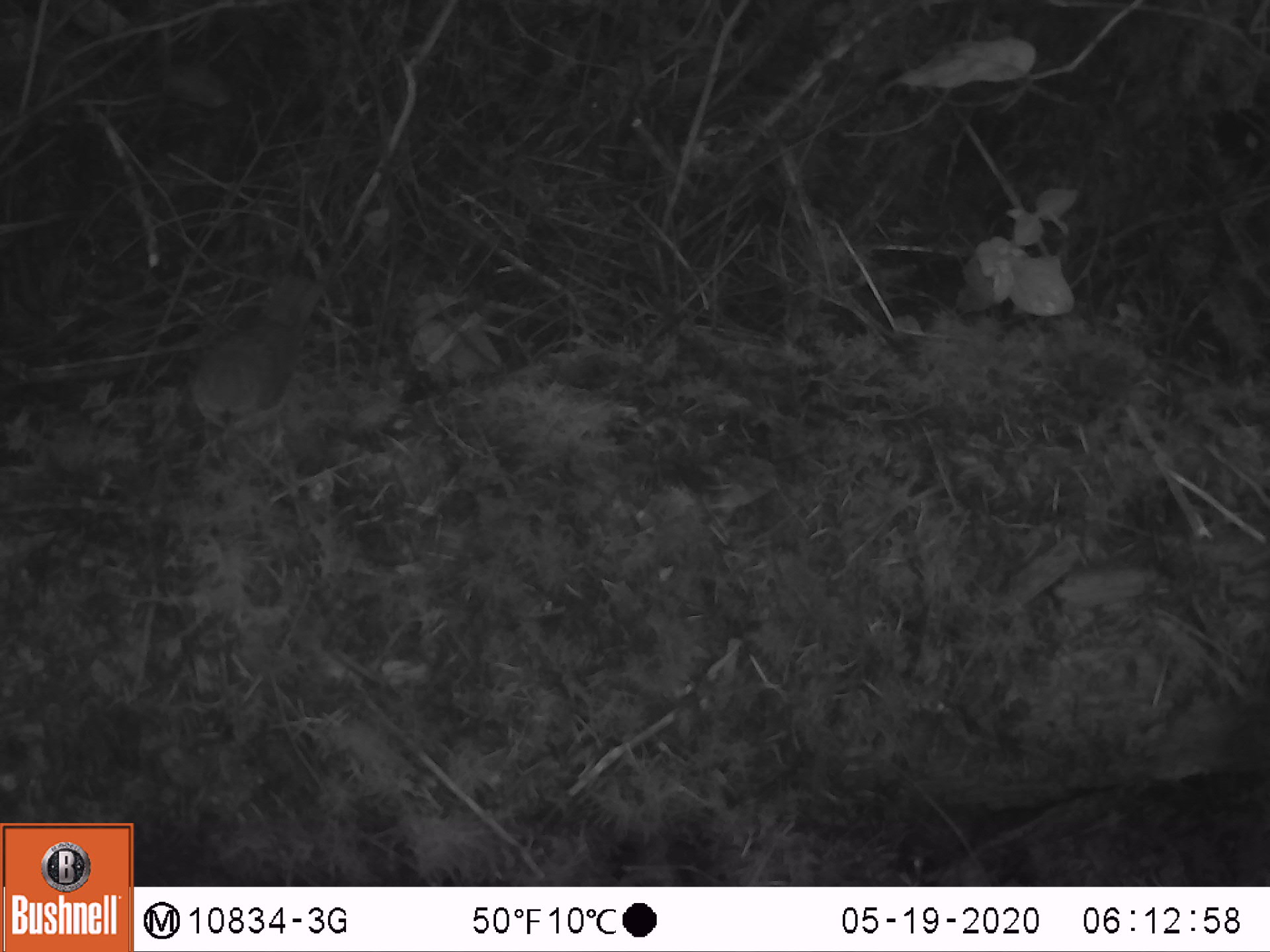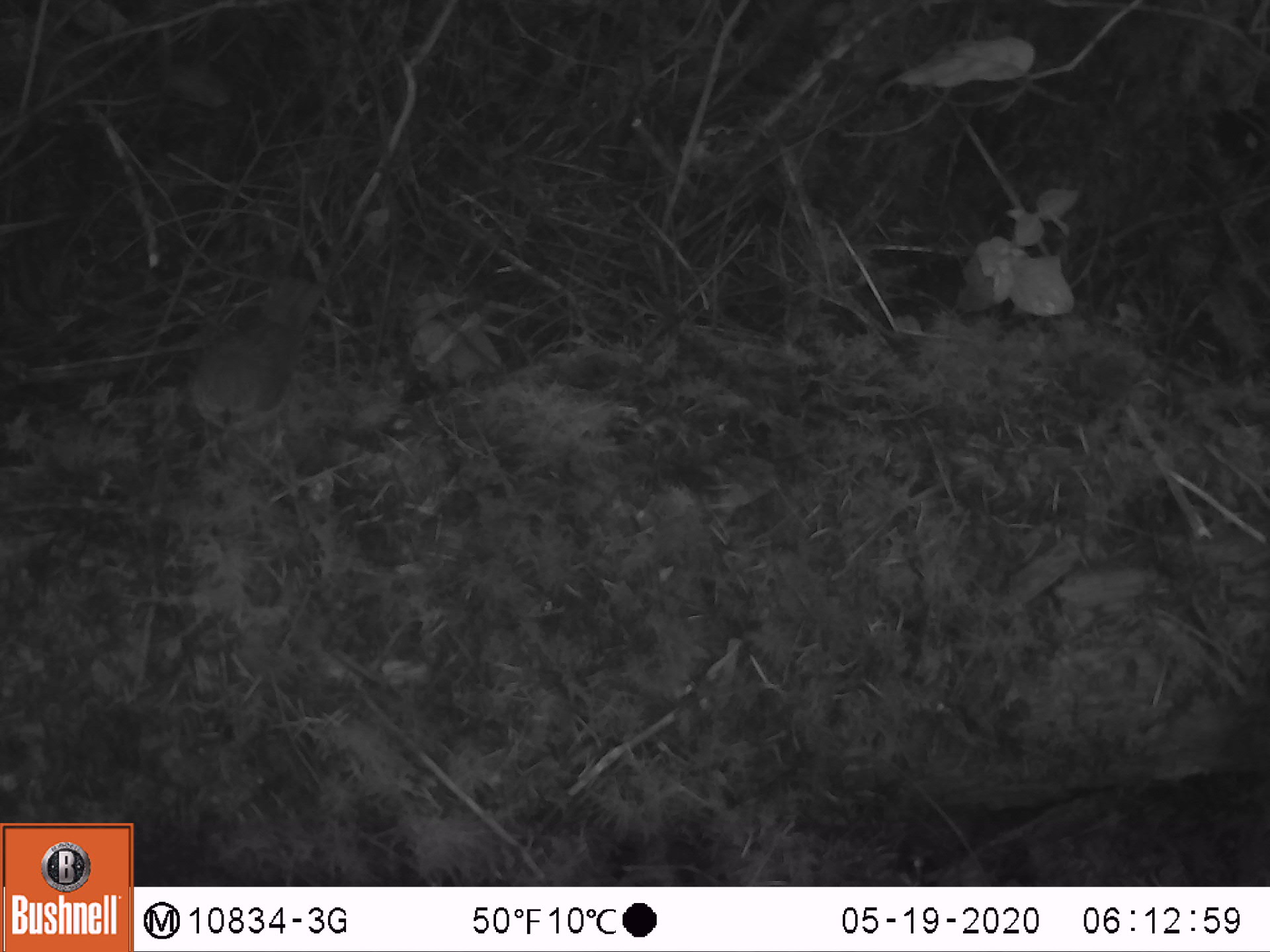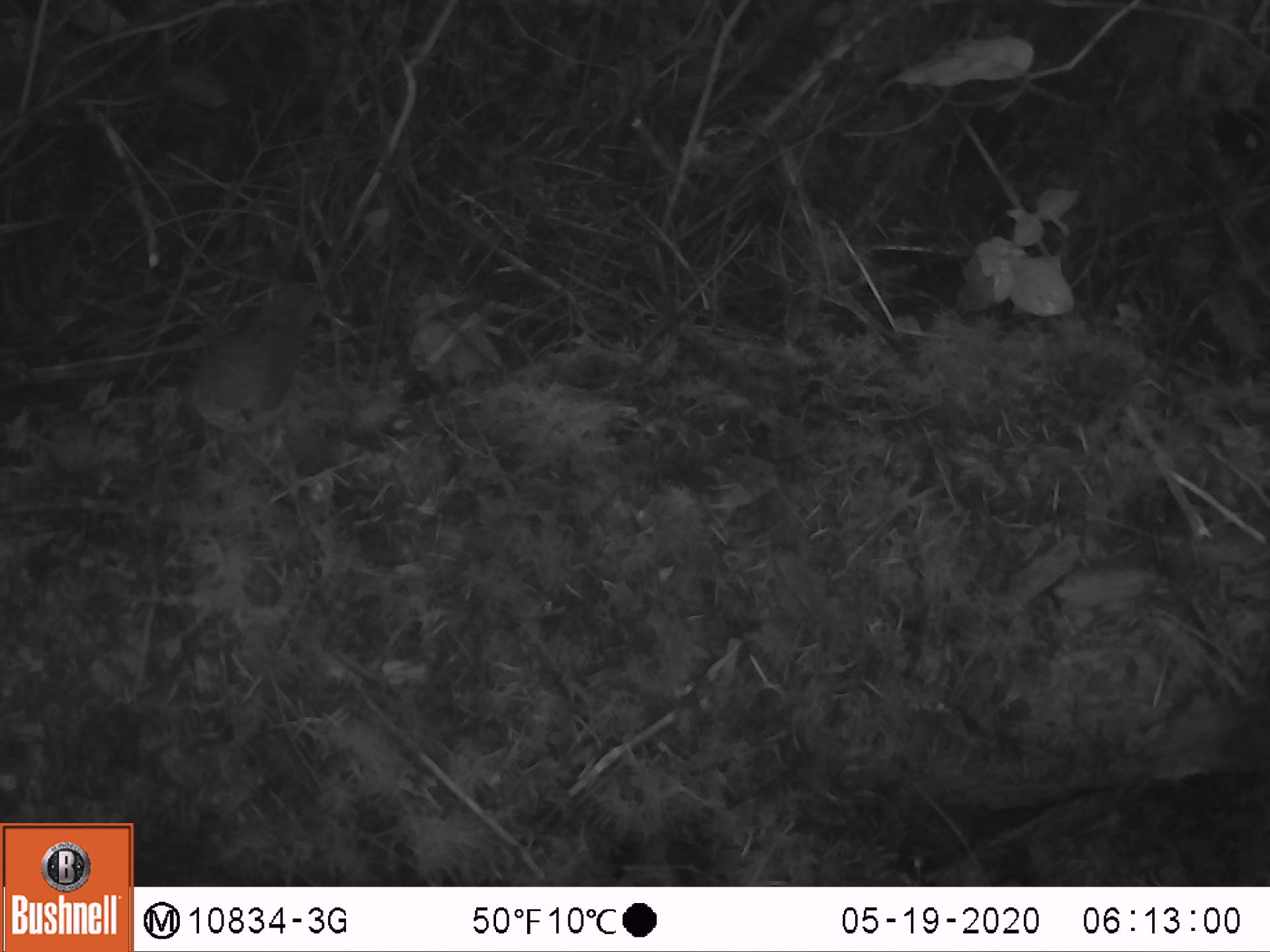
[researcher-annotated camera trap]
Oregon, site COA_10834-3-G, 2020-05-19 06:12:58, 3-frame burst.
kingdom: Animalia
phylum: Chordata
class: Aves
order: Passeriformes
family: Turdidae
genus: Catharus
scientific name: Catharus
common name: brown thrushes and nightingale-thrushes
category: catharus species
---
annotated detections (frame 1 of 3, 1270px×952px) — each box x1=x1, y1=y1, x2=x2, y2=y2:
catharus species: x1=192, y1=269, x2=339, y2=453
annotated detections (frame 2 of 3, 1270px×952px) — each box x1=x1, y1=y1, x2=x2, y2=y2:
catharus species: x1=185, y1=267, x2=346, y2=449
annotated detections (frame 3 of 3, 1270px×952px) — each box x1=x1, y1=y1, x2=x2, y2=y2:
catharus species: x1=179, y1=274, x2=334, y2=440